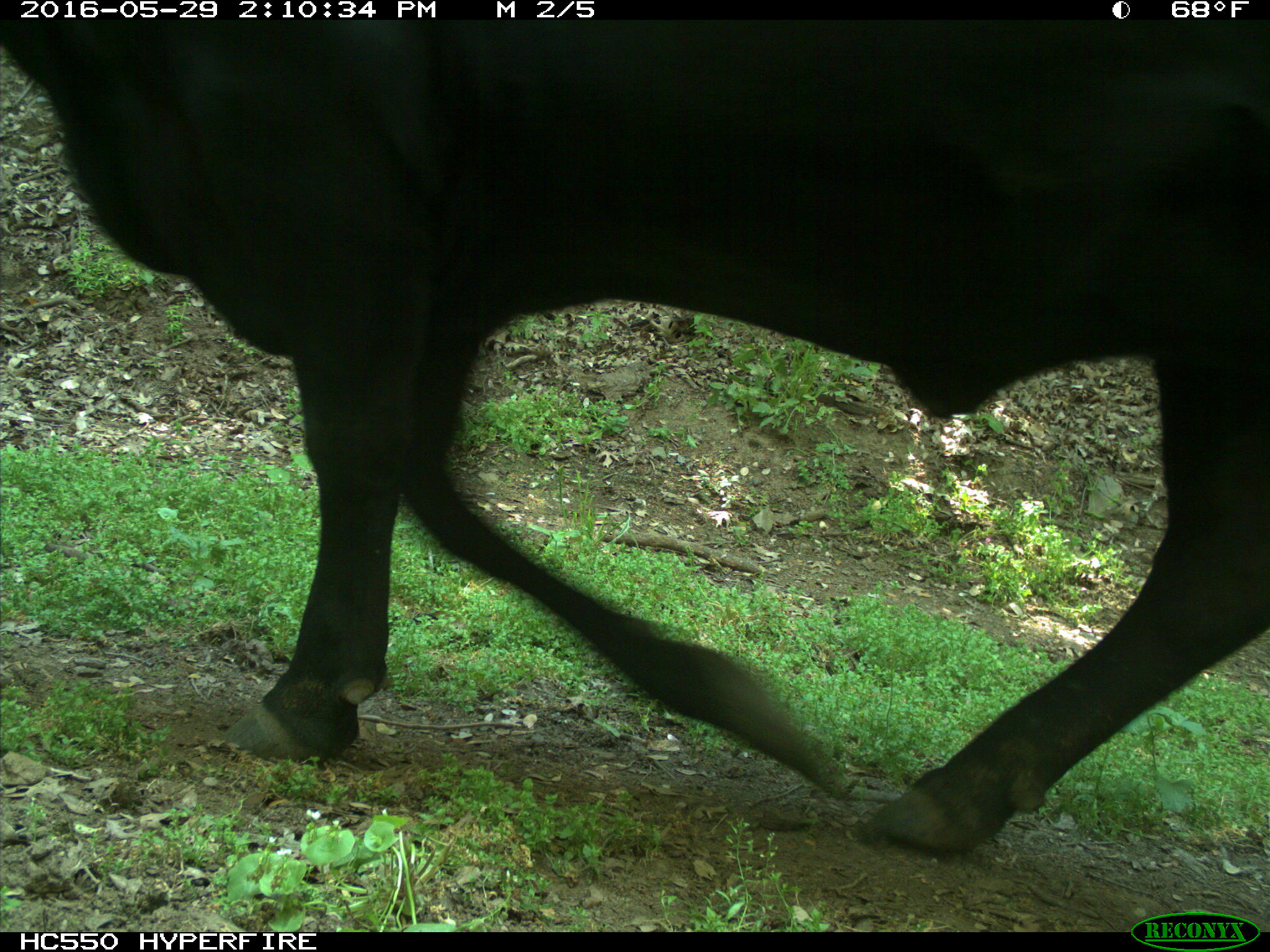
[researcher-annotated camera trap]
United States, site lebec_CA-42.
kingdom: Animalia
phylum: Chordata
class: Mammalia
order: Artiodactyla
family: Bovidae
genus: Bos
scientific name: Bos taurus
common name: domestic cow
Bos taurus (domestic cow).